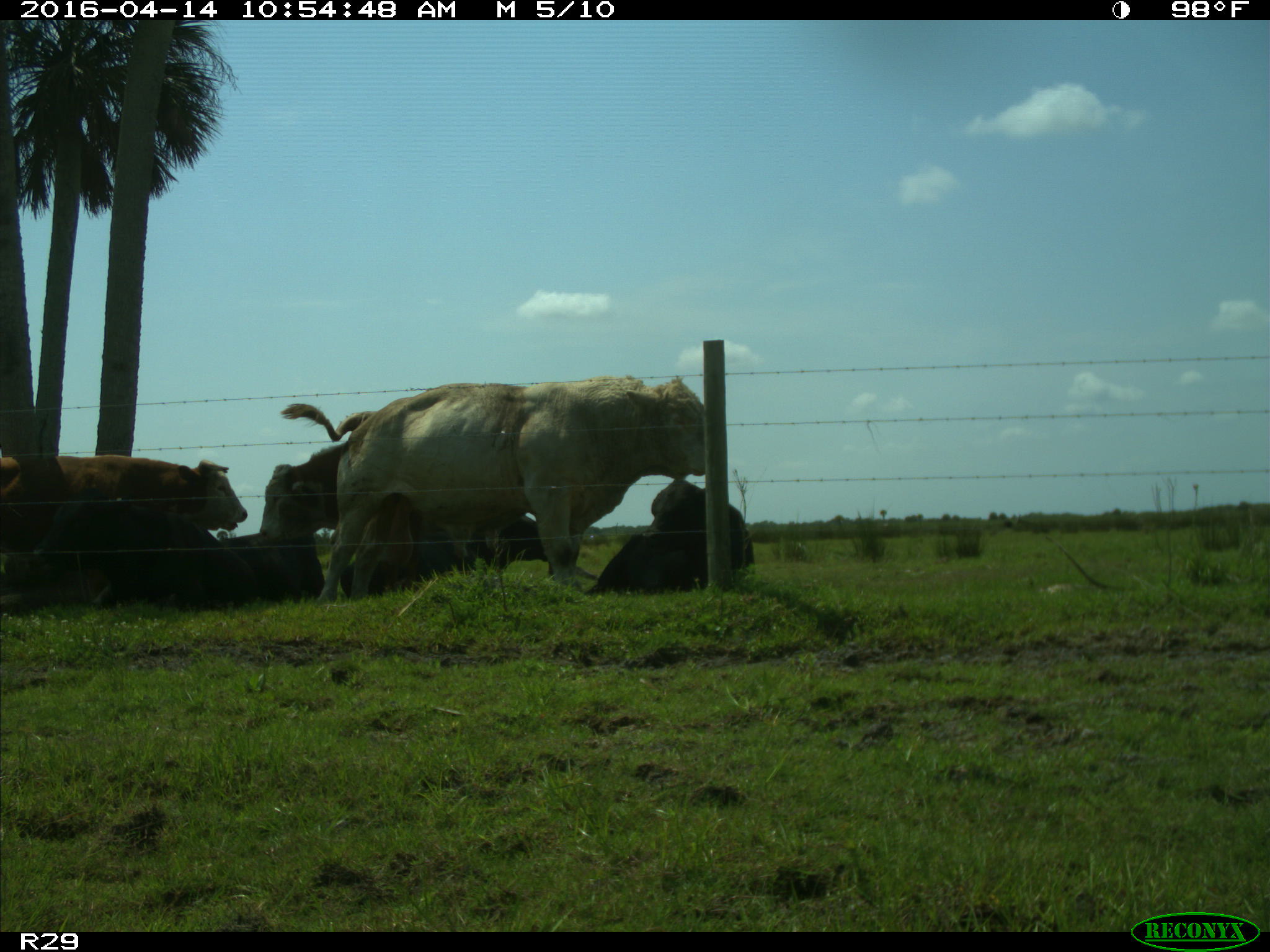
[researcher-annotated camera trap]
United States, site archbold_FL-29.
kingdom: Animalia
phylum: Chordata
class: Mammalia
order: Artiodactyla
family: Bovidae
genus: Bos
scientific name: Bos taurus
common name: domestic cow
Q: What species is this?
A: Bos taurus (domestic cow).